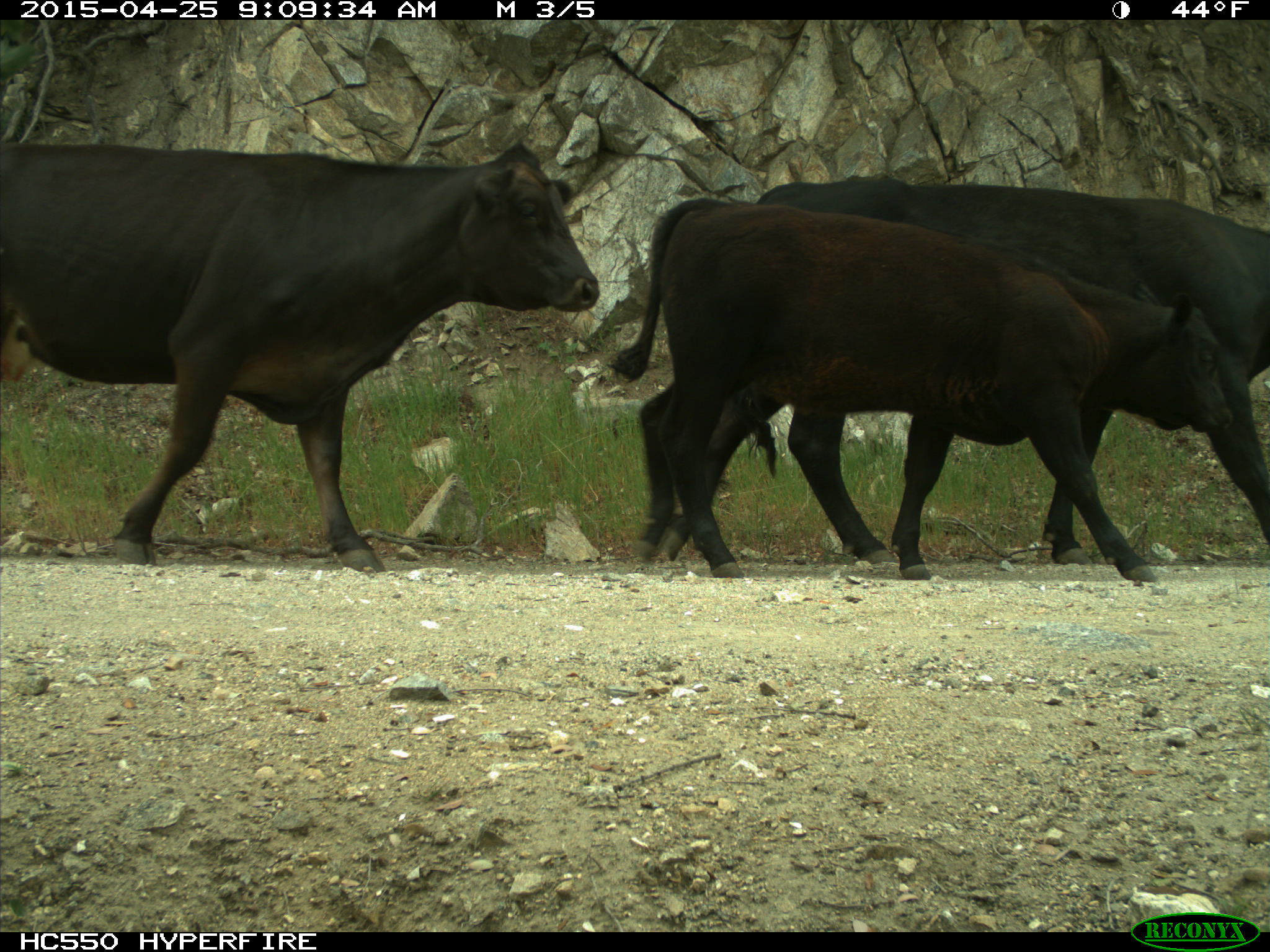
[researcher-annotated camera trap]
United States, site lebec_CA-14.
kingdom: Animalia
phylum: Chordata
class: Mammalia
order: Artiodactyla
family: Bovidae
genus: Bos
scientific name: Bos taurus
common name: domestic cow